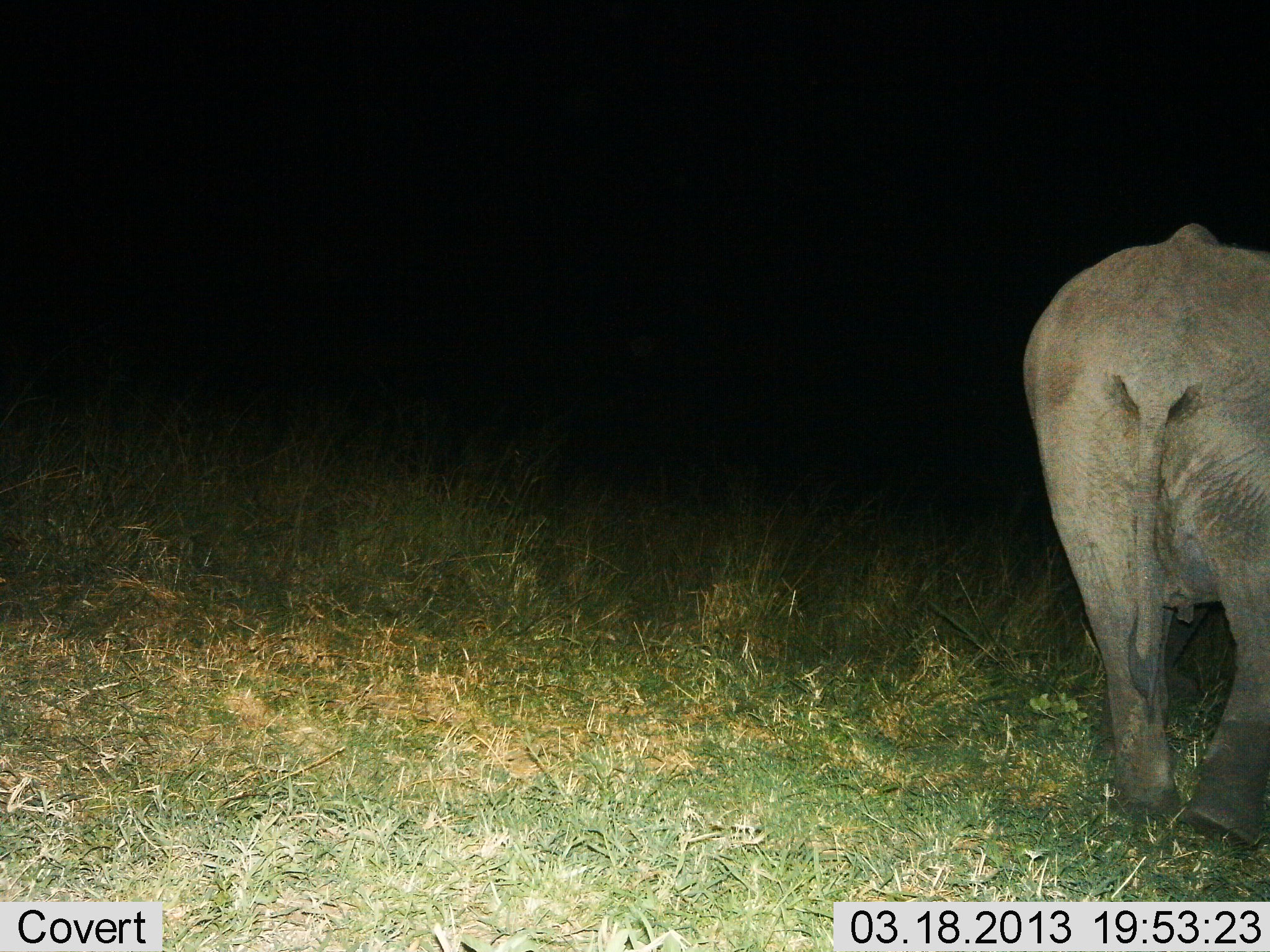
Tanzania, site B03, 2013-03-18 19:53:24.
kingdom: Animalia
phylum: Chordata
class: Mammalia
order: Proboscidea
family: Elephantidae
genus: Loxodonta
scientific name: Loxodonta africana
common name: african bush elephant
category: elephant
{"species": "elephant (african bush elephant) (Loxodonta africana)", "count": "1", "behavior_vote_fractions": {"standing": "32%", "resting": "0%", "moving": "71%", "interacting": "0%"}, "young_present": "0%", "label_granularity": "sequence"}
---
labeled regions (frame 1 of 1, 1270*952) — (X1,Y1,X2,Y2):
animal: (1016,222,1270,862)